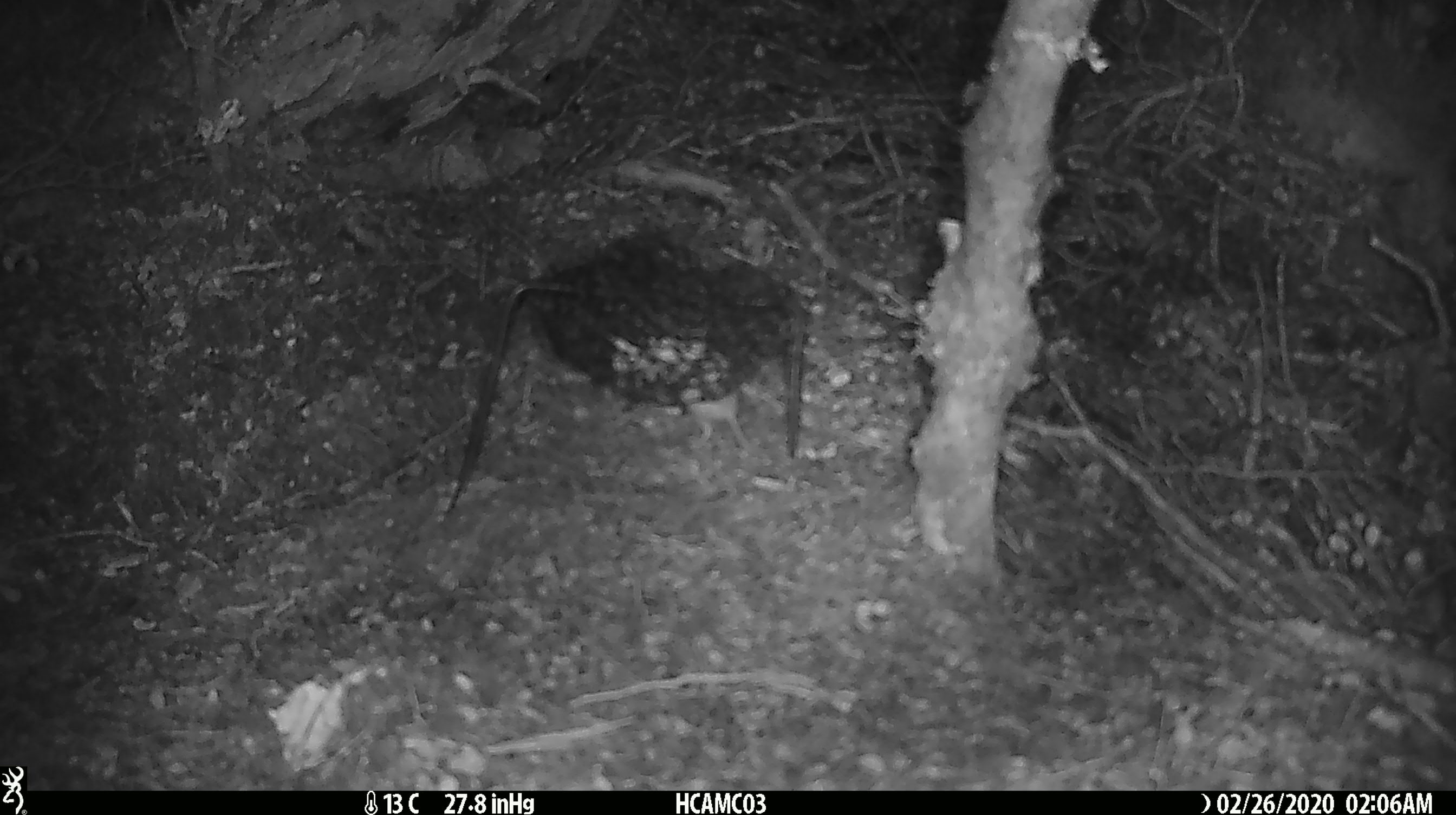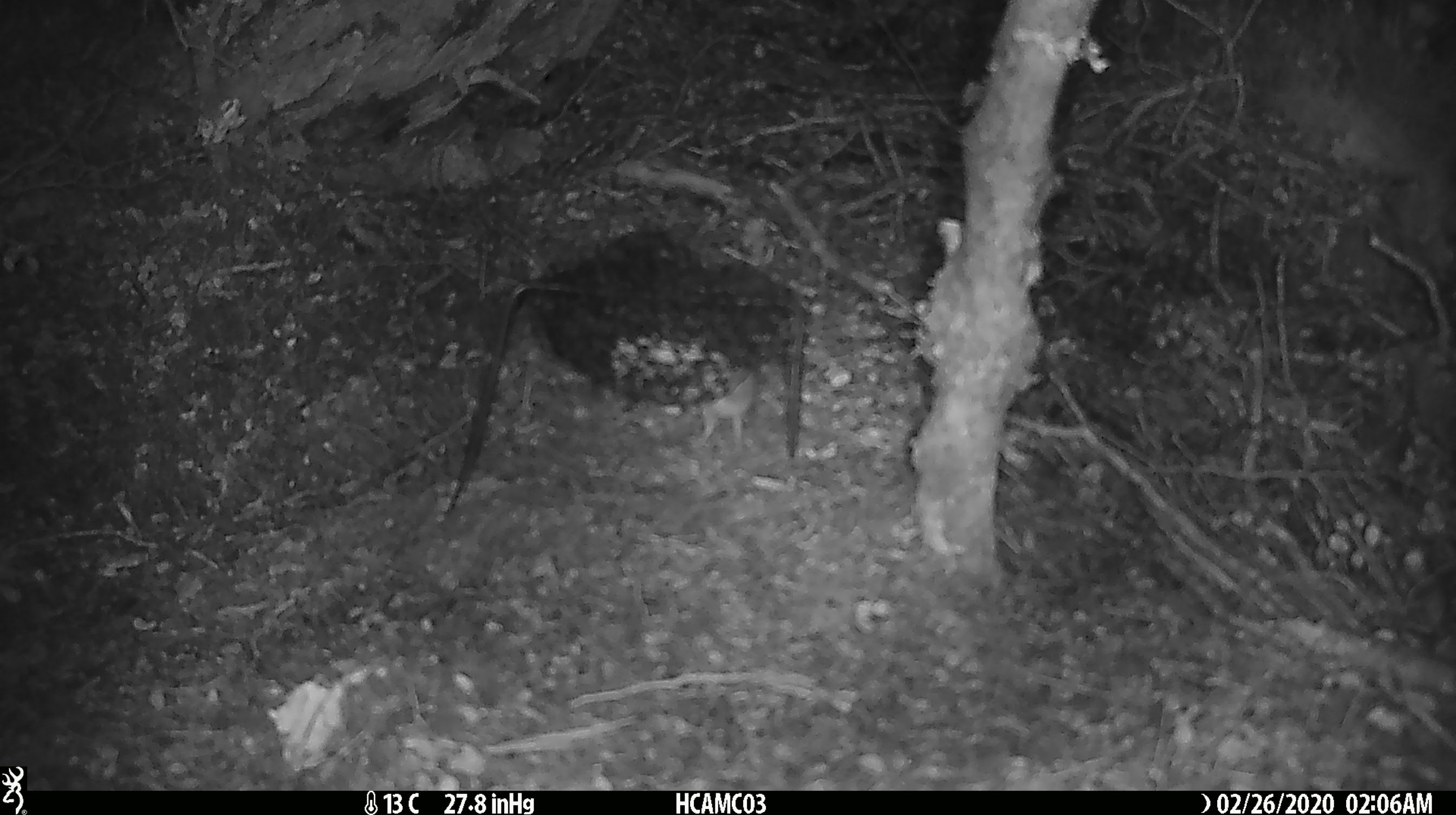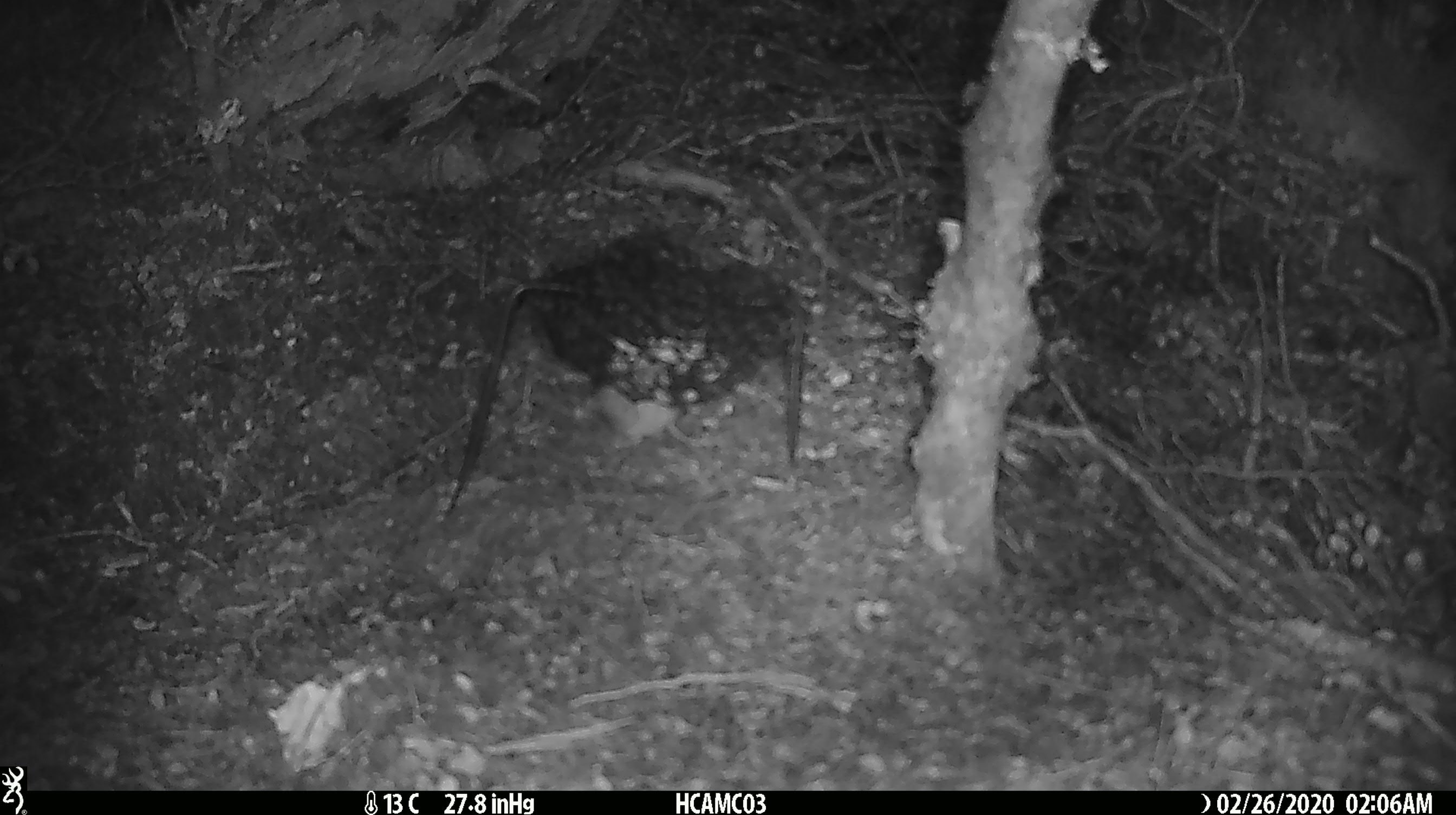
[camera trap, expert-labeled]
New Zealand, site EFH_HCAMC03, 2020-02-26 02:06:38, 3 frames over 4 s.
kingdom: Animalia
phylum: Chordata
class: Mammalia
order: Rodentia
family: Muridae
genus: Mus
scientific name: Mus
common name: mouse